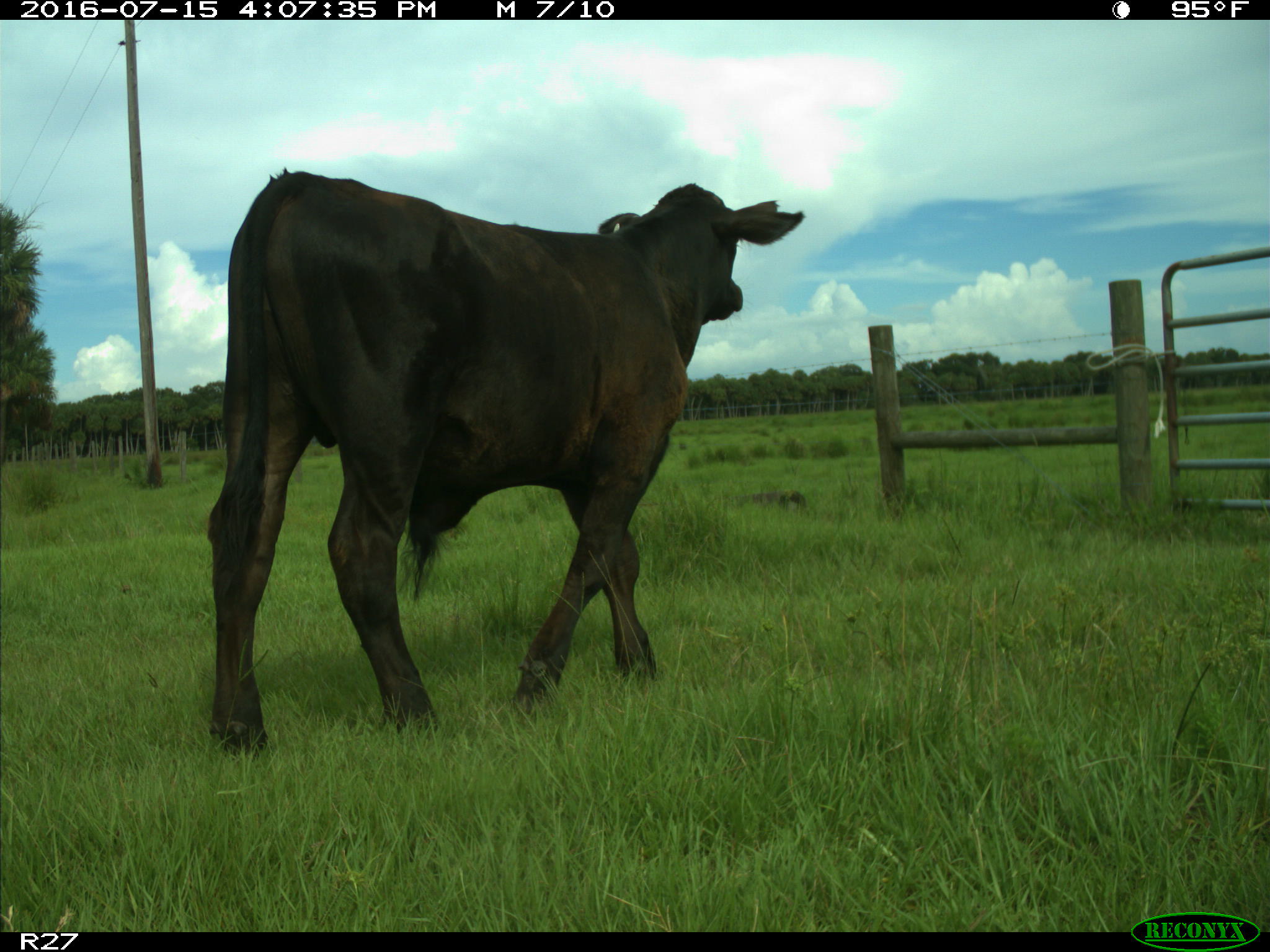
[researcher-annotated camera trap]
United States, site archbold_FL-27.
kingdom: Animalia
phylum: Chordata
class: Mammalia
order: Artiodactyla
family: Bovidae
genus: Bos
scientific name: Bos taurus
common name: domestic cow